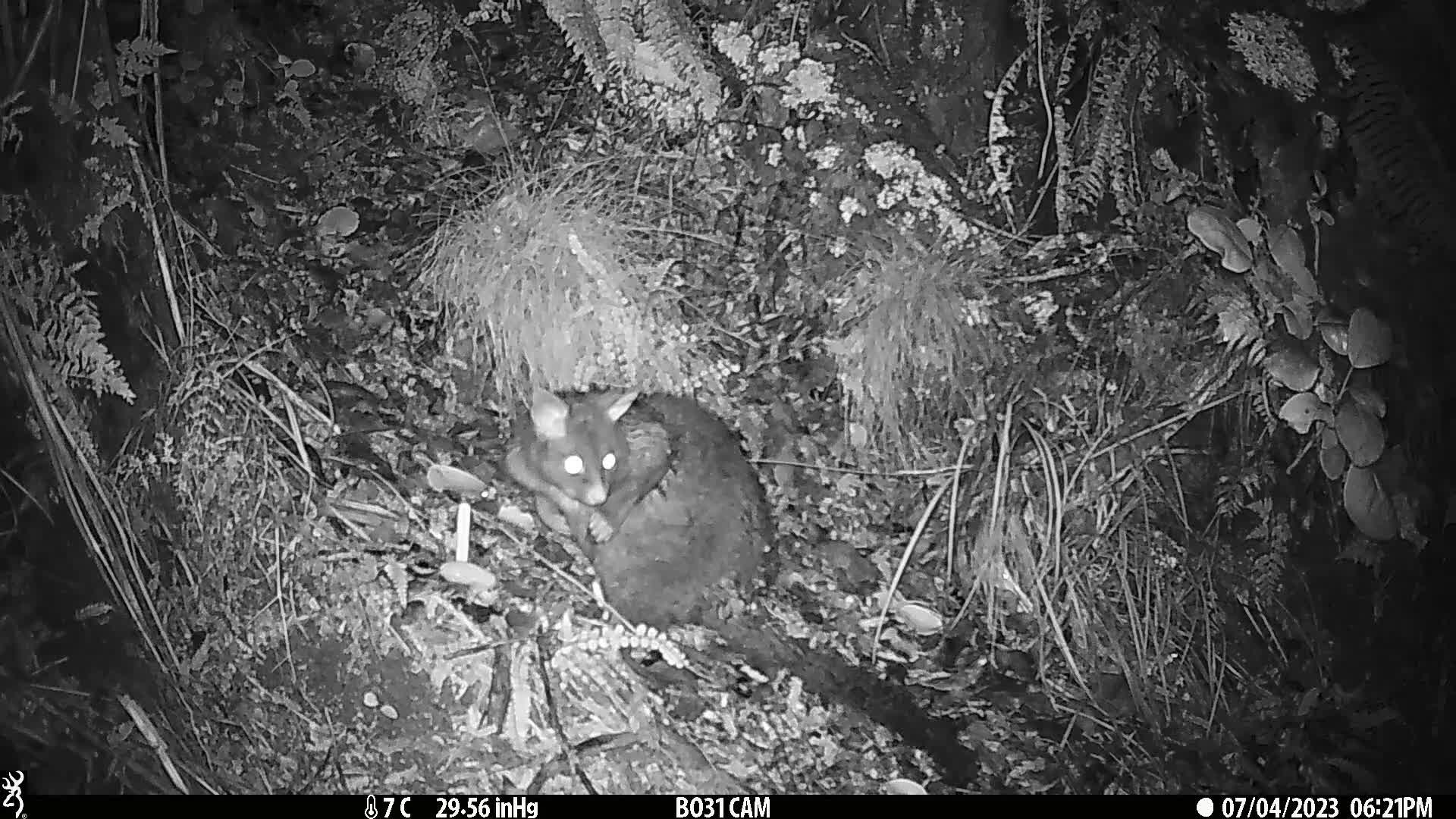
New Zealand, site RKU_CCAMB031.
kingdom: Animalia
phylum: Chordata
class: Mammalia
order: Diprotodontia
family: Phalangeridae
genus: Trichosurus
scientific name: Trichosurus vulpecula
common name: common brushtail possum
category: possum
Possum (common brushtail possum) (Trichosurus vulpecula).